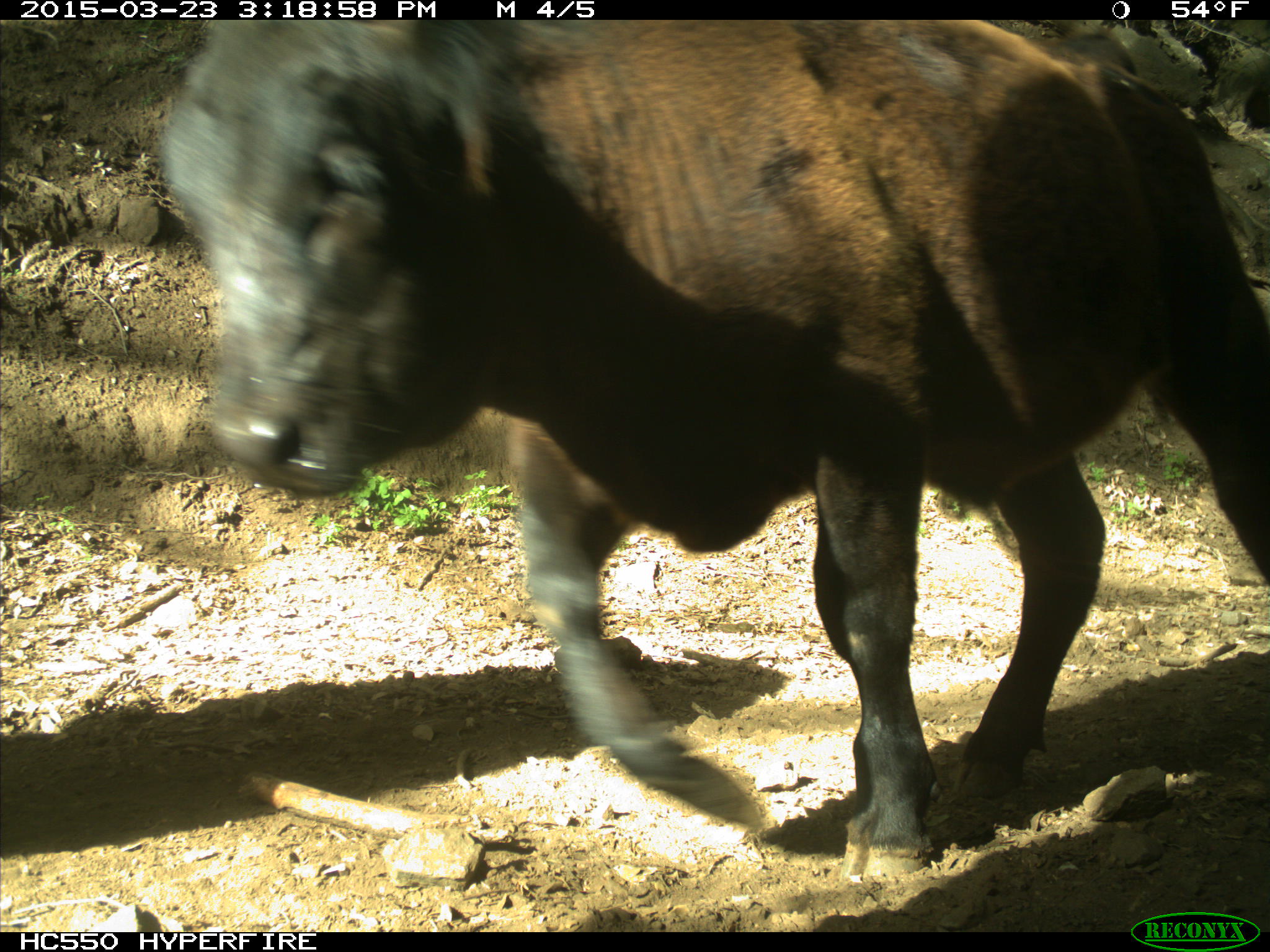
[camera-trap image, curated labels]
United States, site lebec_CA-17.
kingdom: Animalia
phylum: Chordata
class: Mammalia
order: Artiodactyla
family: Bovidae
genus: Bos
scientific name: Bos taurus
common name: domestic cow